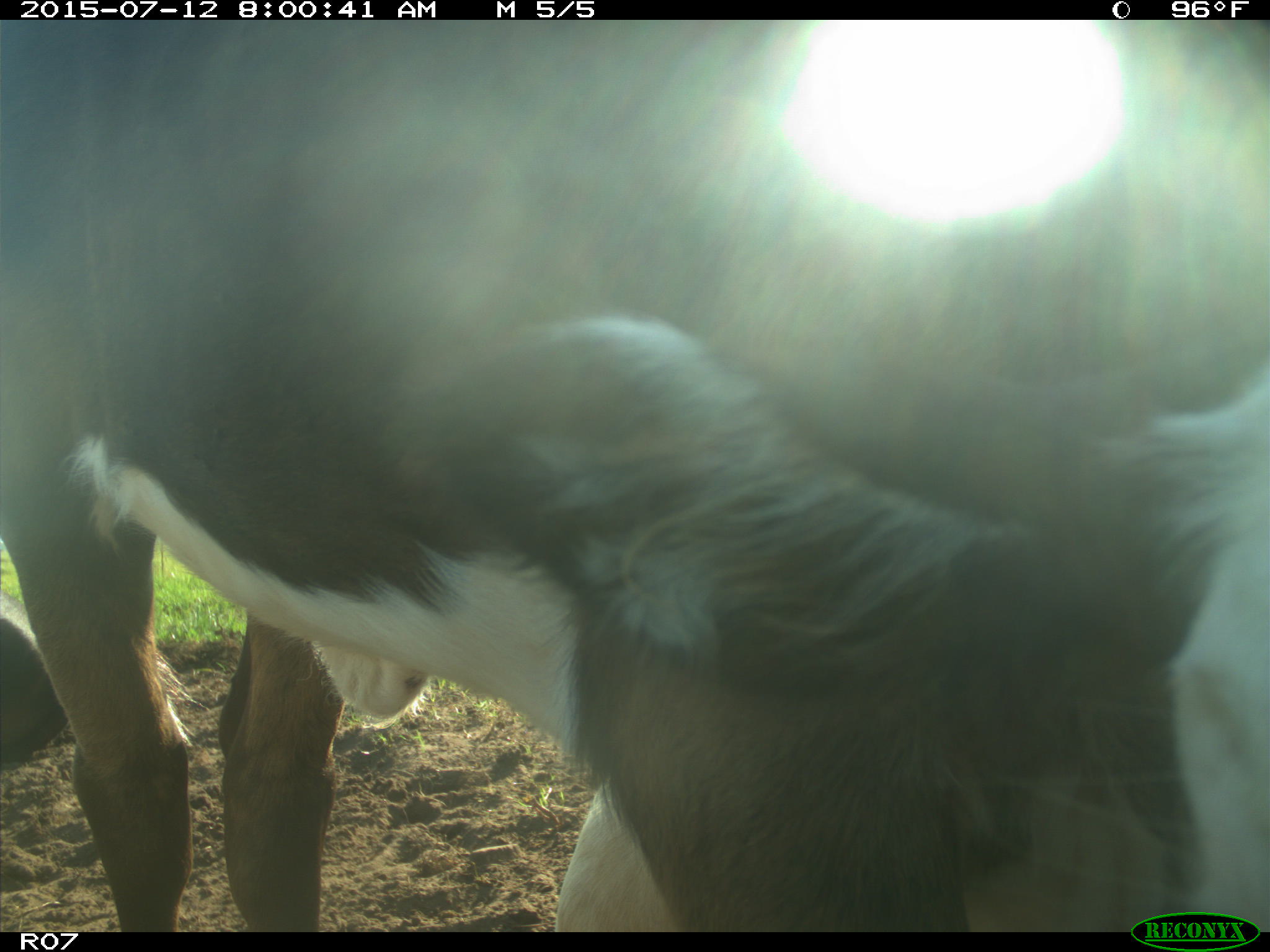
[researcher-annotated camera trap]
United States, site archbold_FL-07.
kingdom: Animalia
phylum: Chordata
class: Mammalia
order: Artiodactyla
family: Bovidae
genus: Bos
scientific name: Bos taurus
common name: domestic cow